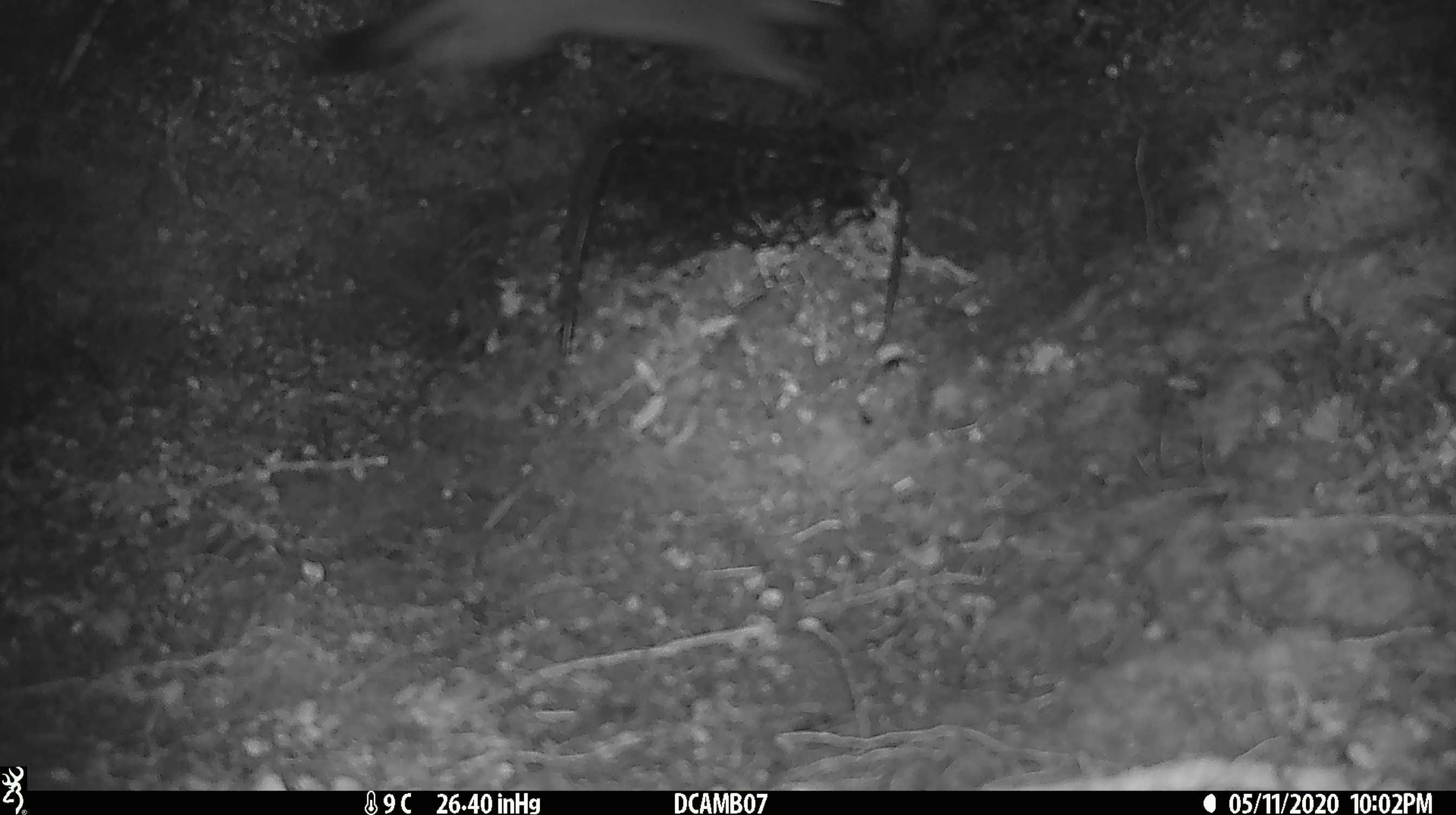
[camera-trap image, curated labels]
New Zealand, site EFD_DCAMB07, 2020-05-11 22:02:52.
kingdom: Animalia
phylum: Chordata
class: Mammalia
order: Carnivora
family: Mustelidae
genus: Mustela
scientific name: Mustela erminea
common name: stoat